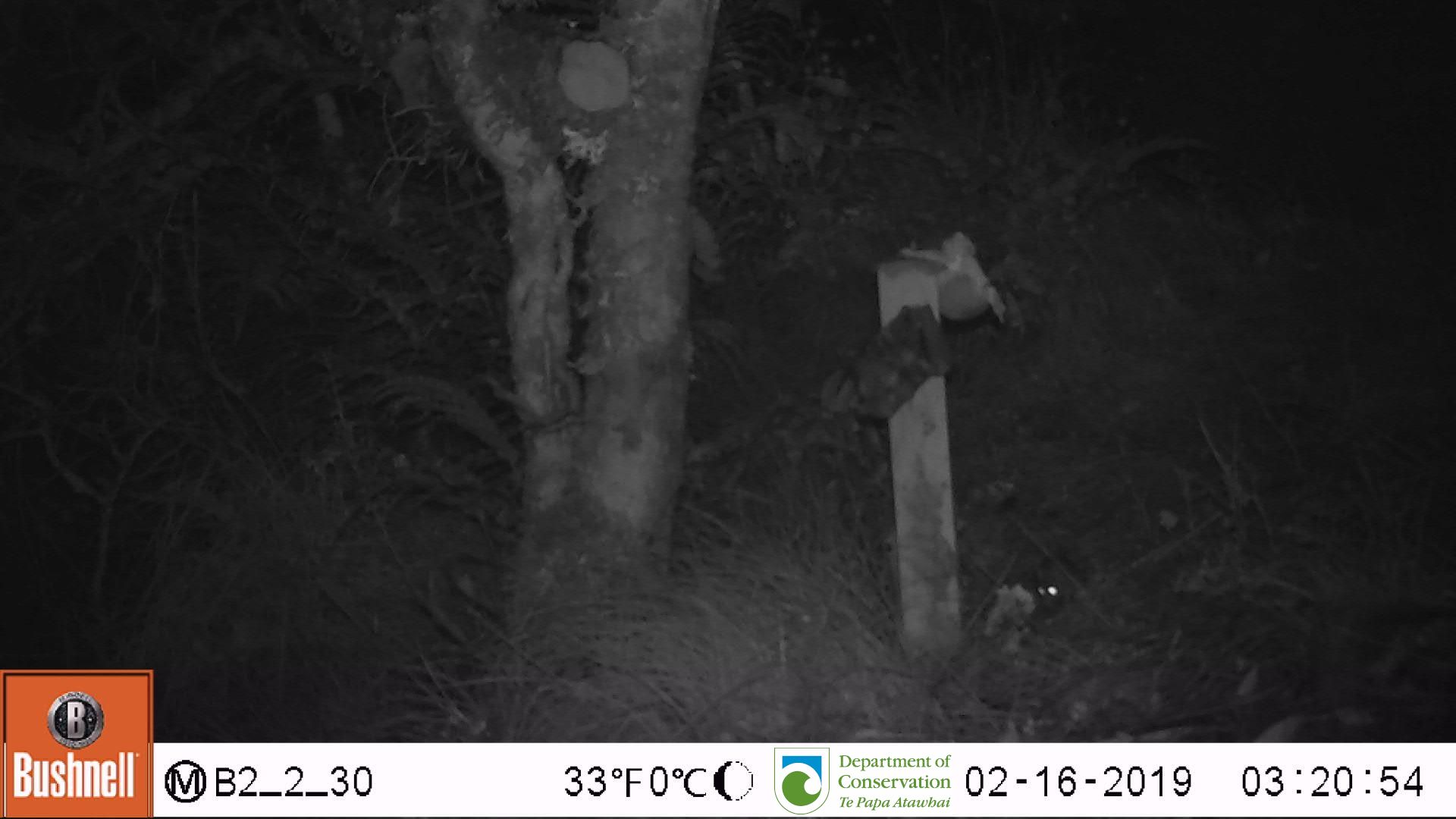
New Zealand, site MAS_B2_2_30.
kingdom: Animalia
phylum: Chordata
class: Mammalia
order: Rodentia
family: Muridae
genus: Mus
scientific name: Mus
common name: mouse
Mouse (Mus).